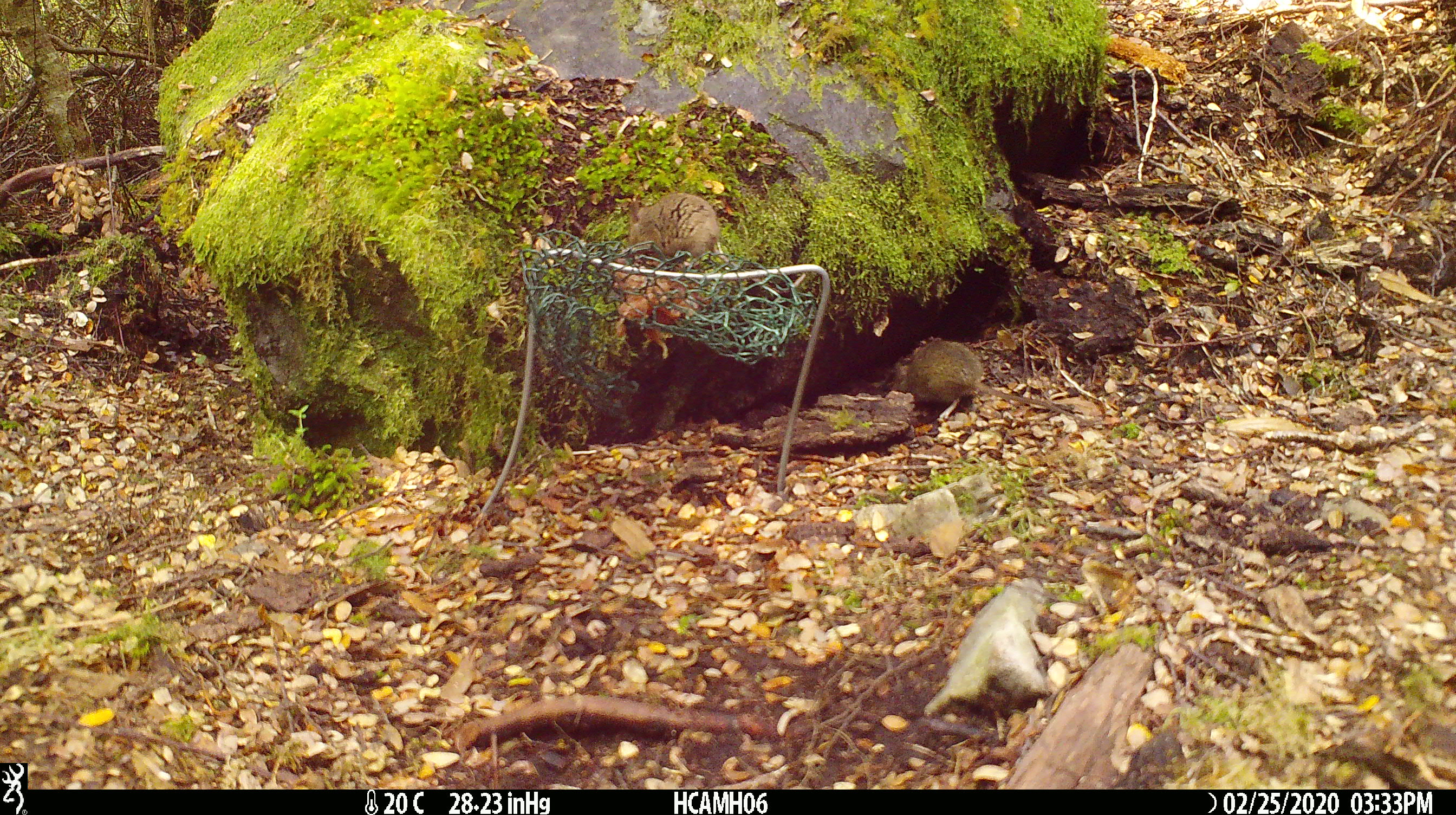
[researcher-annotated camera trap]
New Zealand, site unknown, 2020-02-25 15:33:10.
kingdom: Animalia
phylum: Chordata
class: Mammalia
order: Rodentia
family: Muridae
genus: Mus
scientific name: Mus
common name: mouse